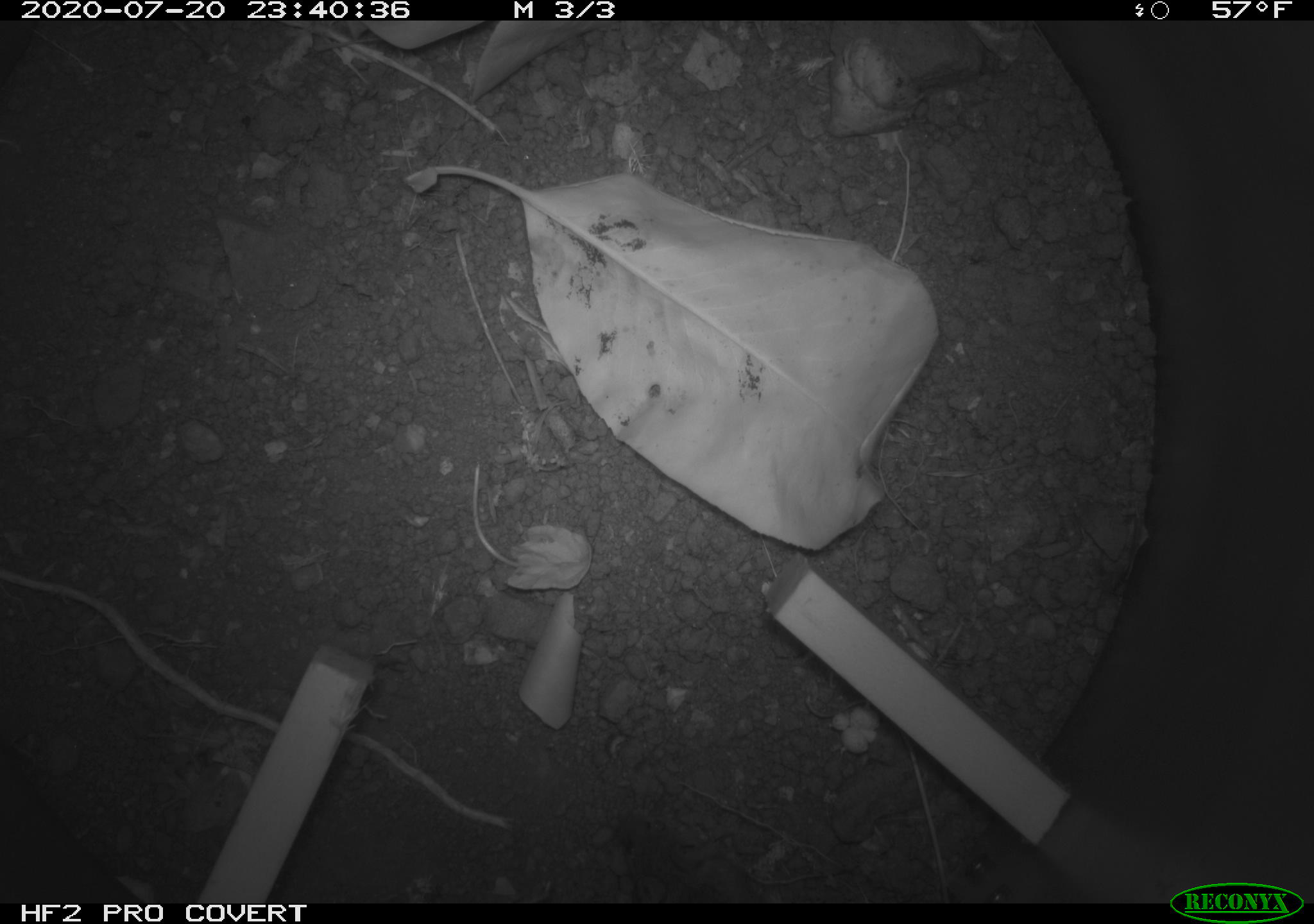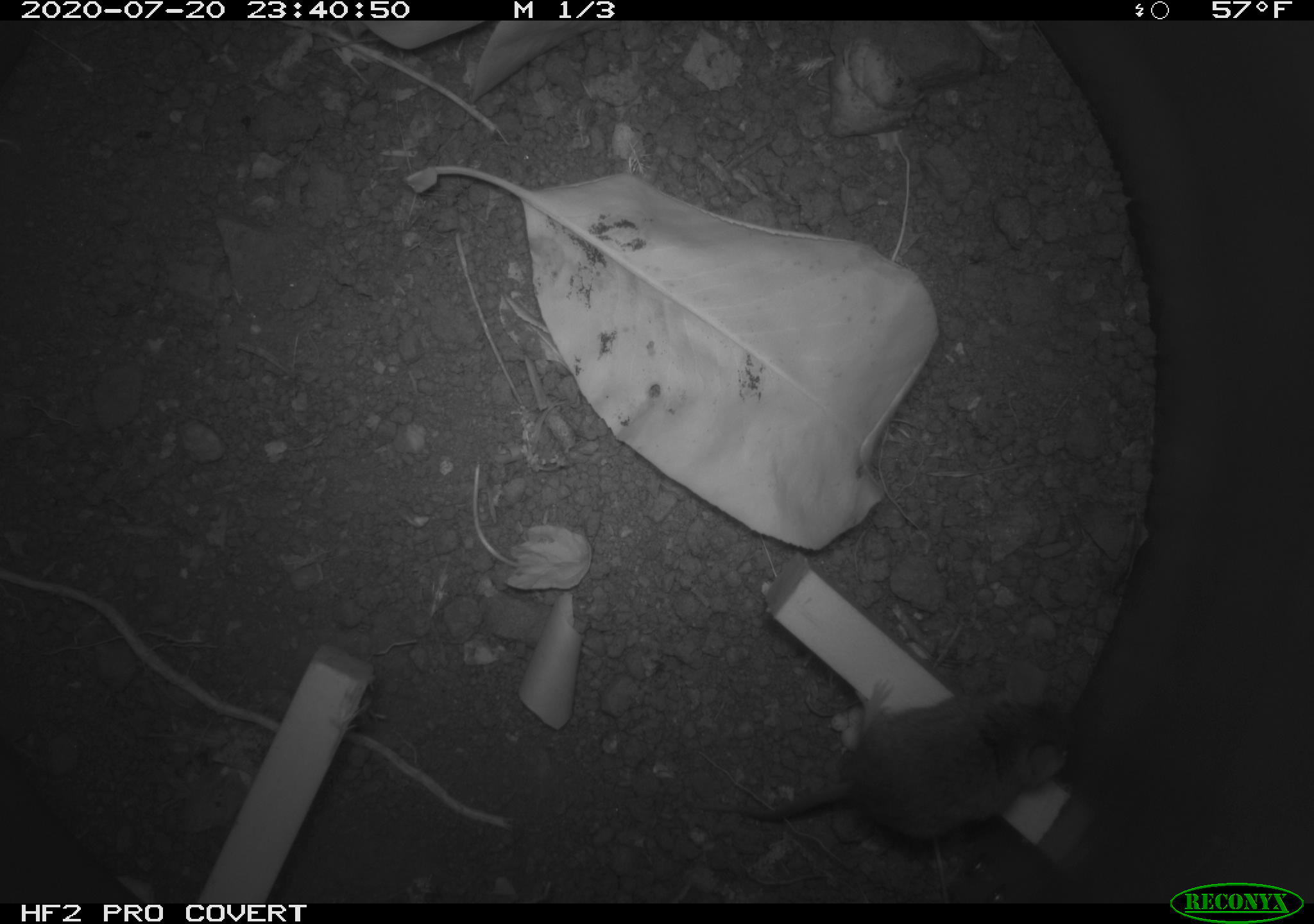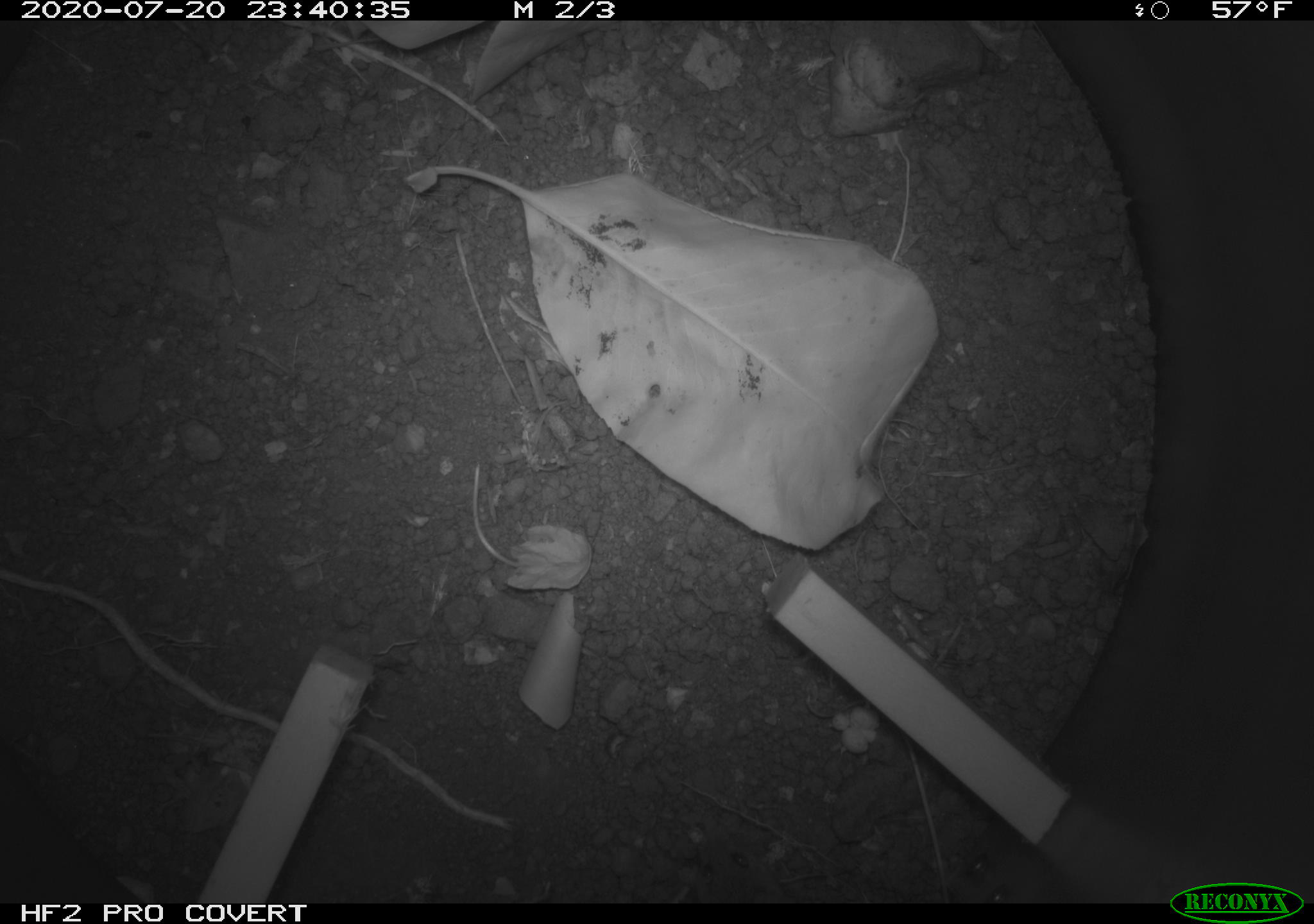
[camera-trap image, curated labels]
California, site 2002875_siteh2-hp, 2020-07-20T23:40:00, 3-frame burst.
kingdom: Animalia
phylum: Chordata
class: Mammalia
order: Rodentia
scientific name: Rodentia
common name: rodent